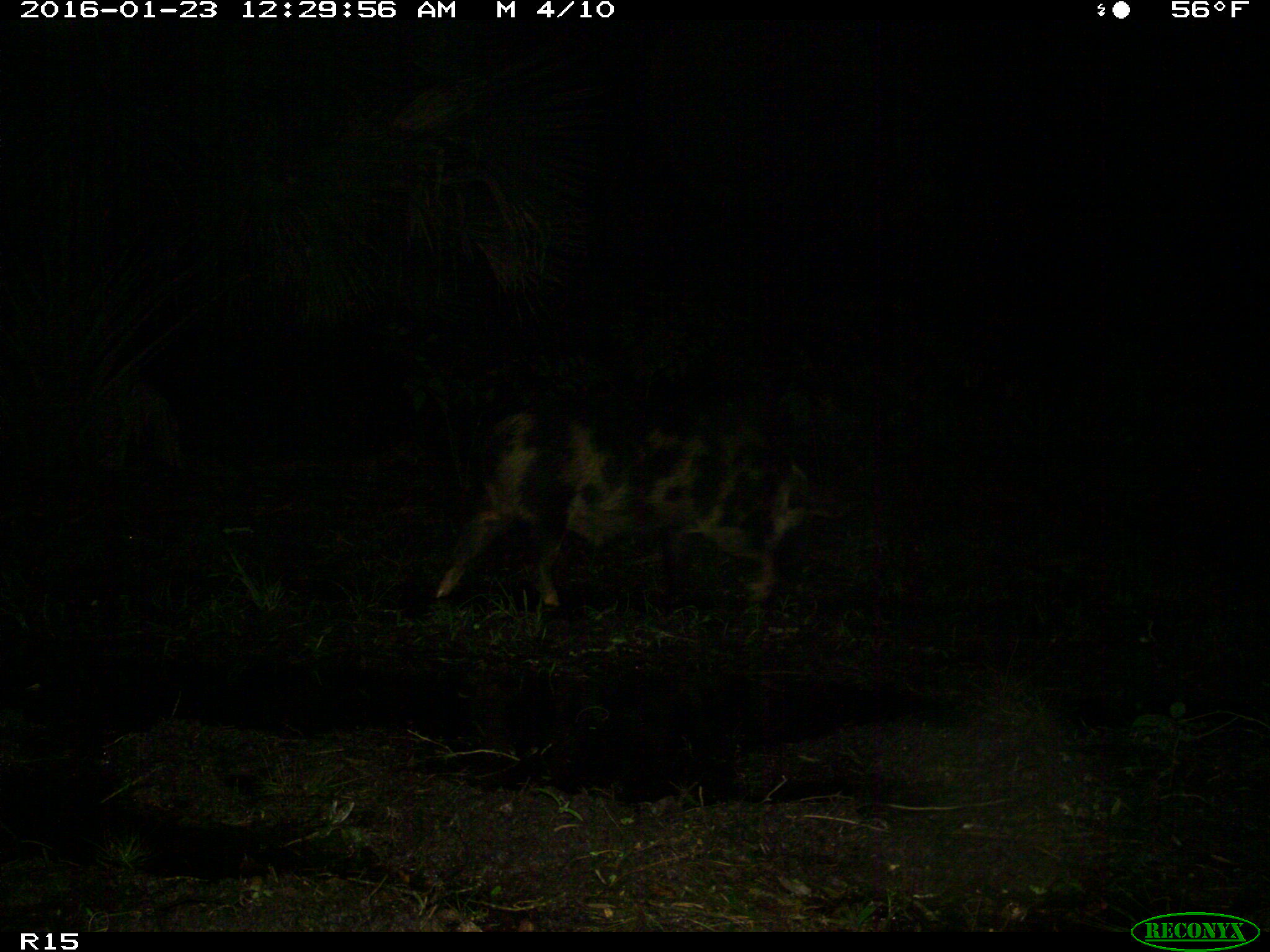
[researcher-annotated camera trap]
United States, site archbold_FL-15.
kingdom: Animalia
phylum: Chordata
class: Mammalia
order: Artiodactyla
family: Suidae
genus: Sus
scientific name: Sus scrofa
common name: wild boar